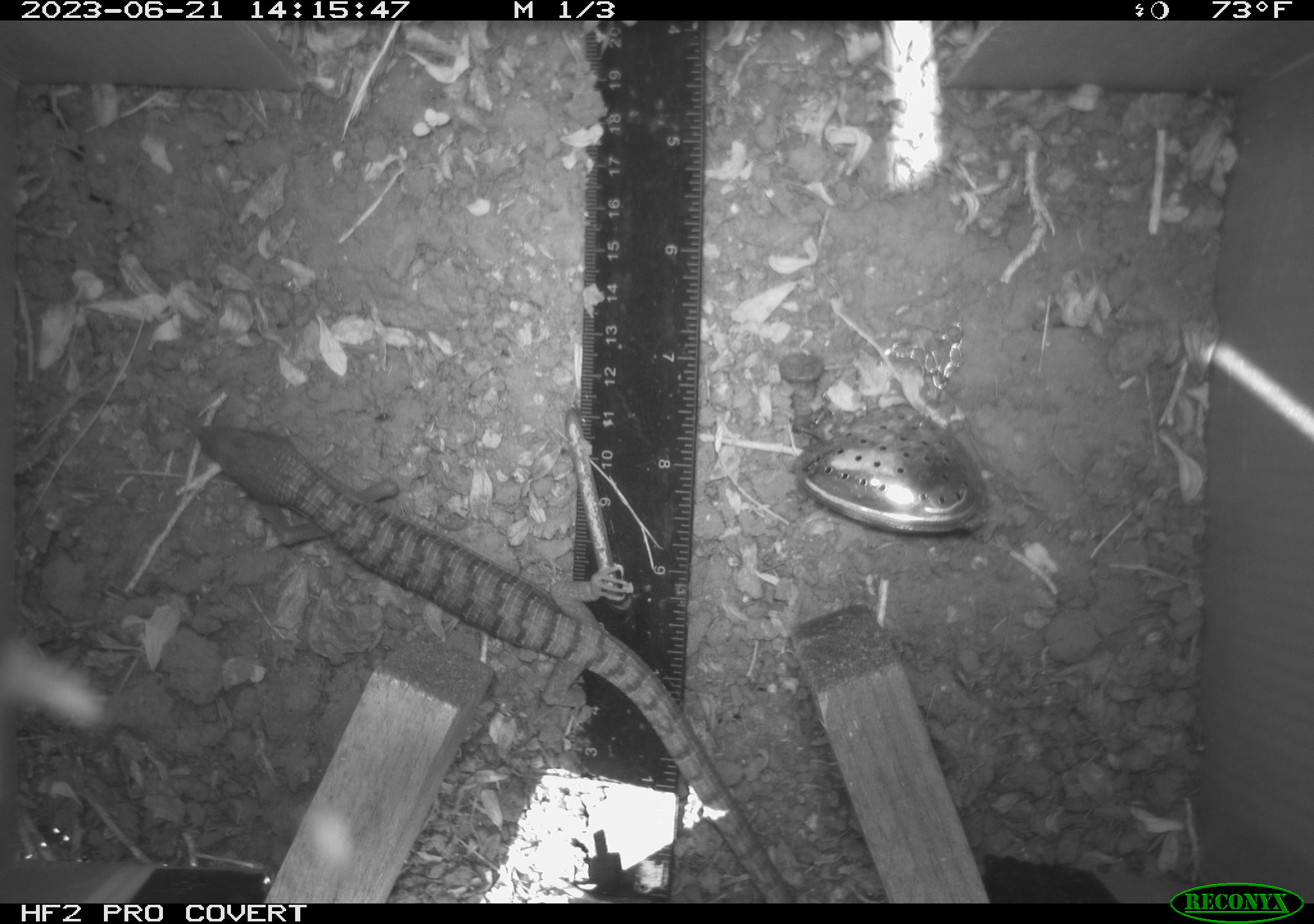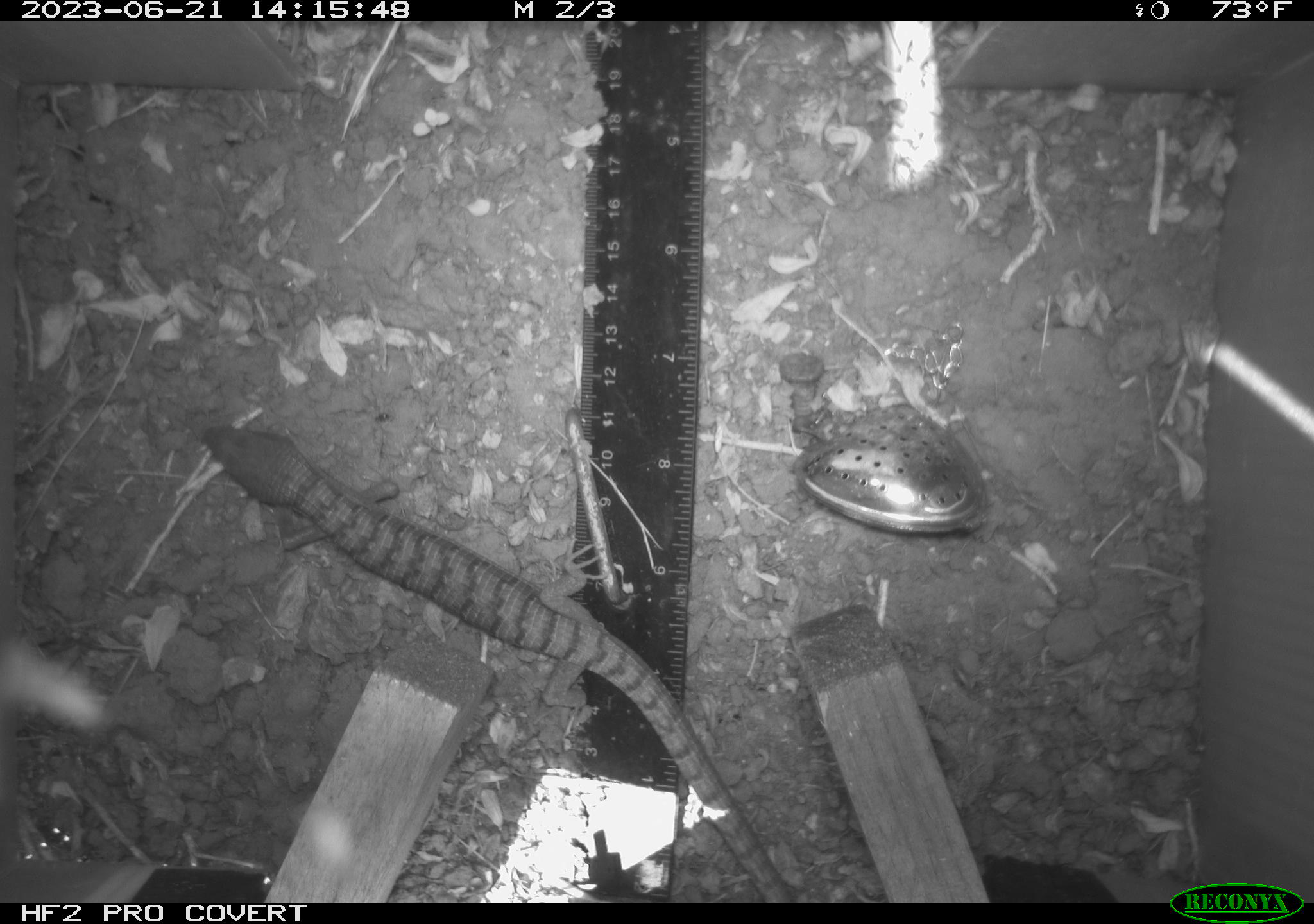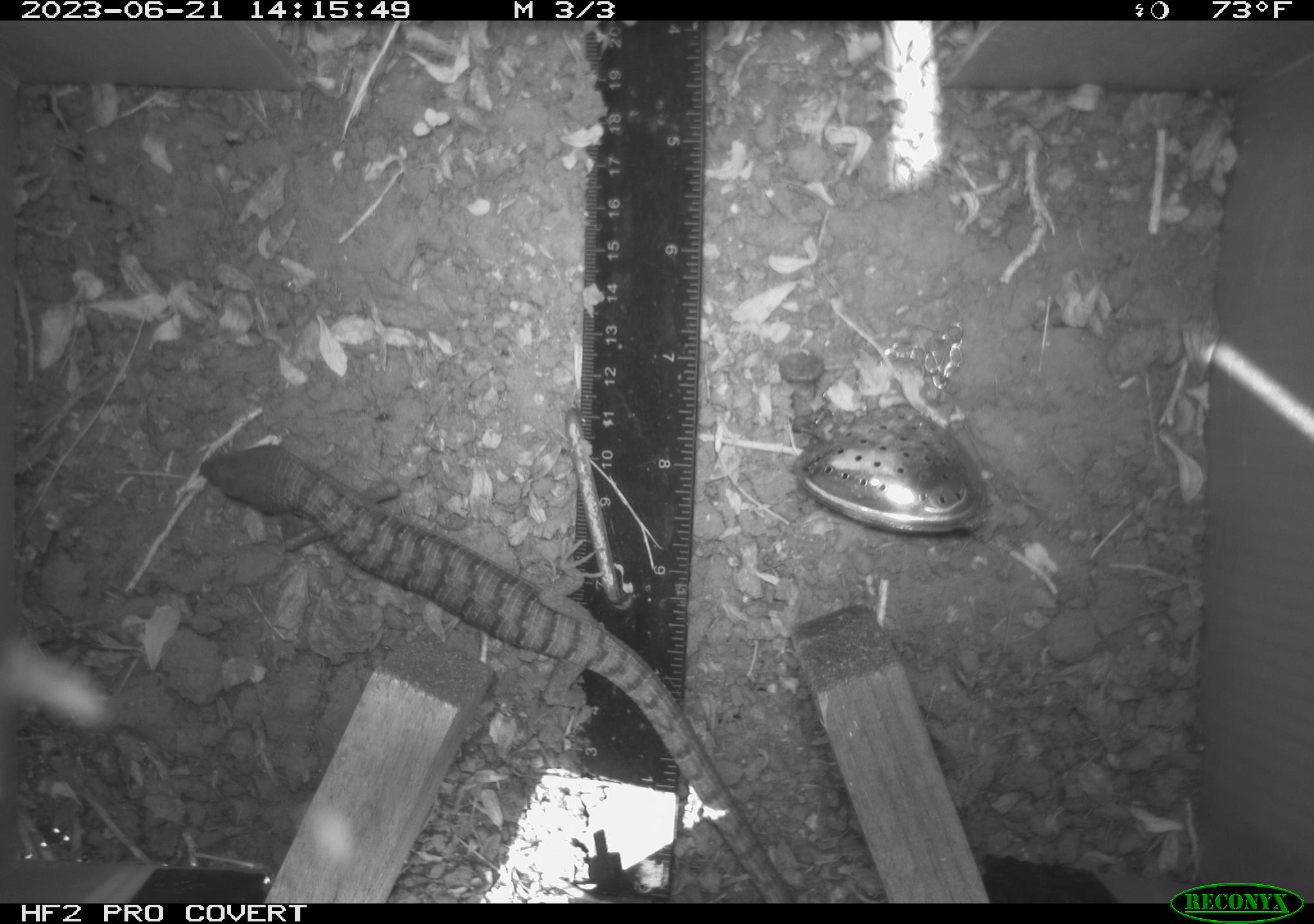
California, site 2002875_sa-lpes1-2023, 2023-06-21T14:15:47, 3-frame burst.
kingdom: Animalia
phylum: Chordata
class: Reptilia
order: Squamata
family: Anguidae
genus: Elgaria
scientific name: Elgaria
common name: alligator lizards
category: elgaria species